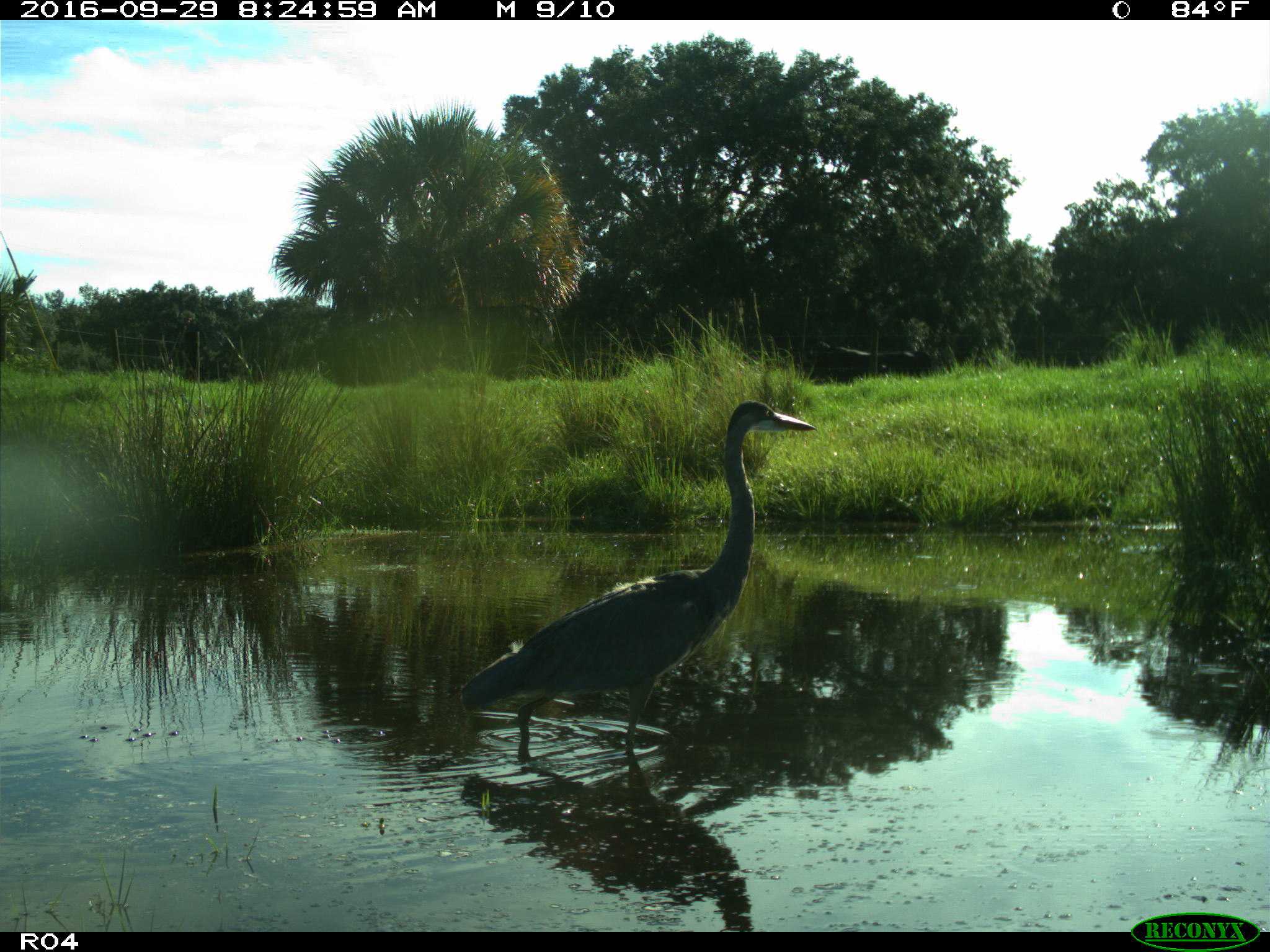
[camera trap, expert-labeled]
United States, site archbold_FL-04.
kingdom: Animalia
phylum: Chordata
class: Aves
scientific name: Aves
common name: birds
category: unidentified bird